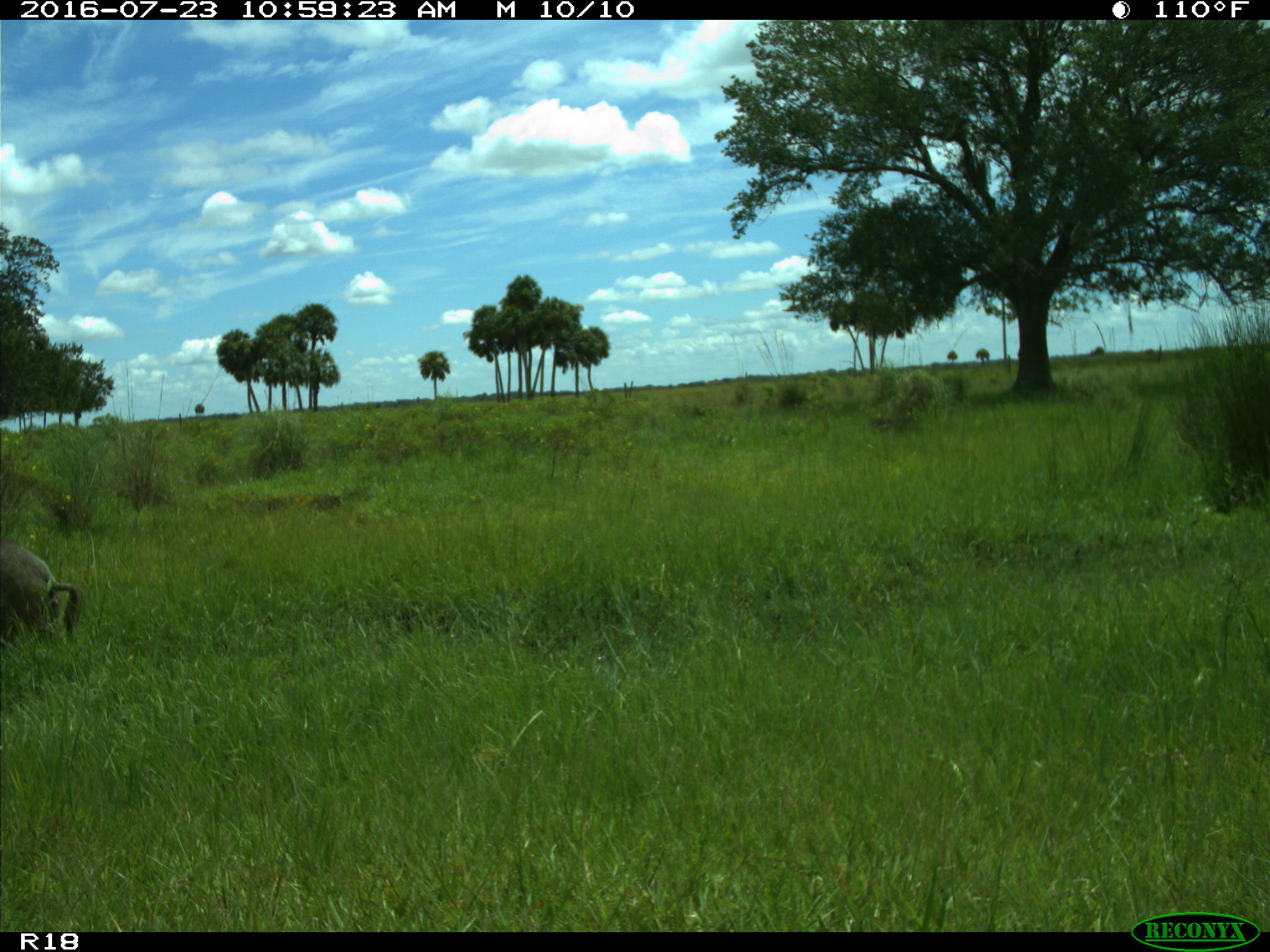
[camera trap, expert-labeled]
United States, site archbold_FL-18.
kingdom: Animalia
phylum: Chordata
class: Mammalia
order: Artiodactyla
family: Suidae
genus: Sus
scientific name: Sus scrofa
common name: wild boar